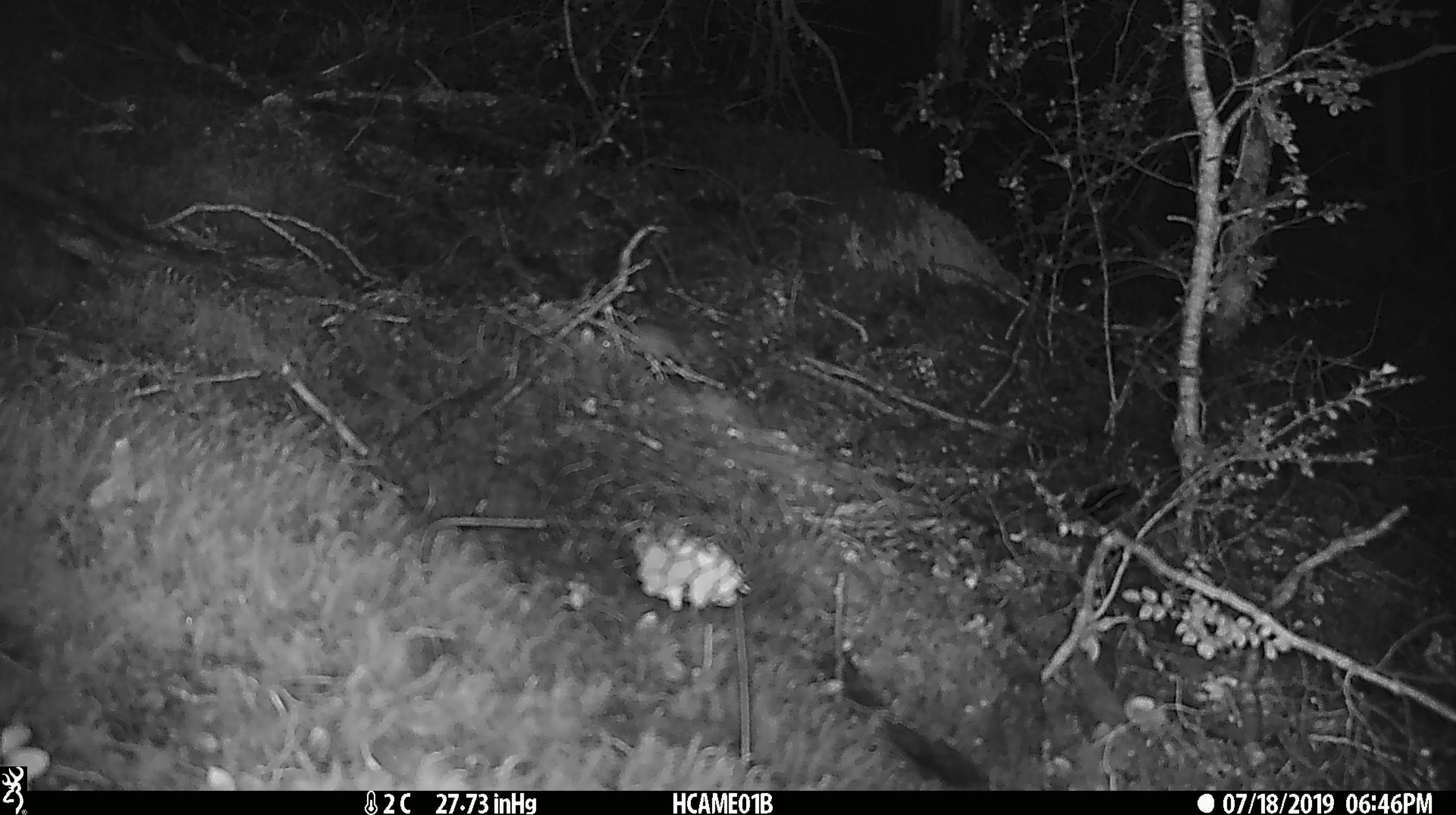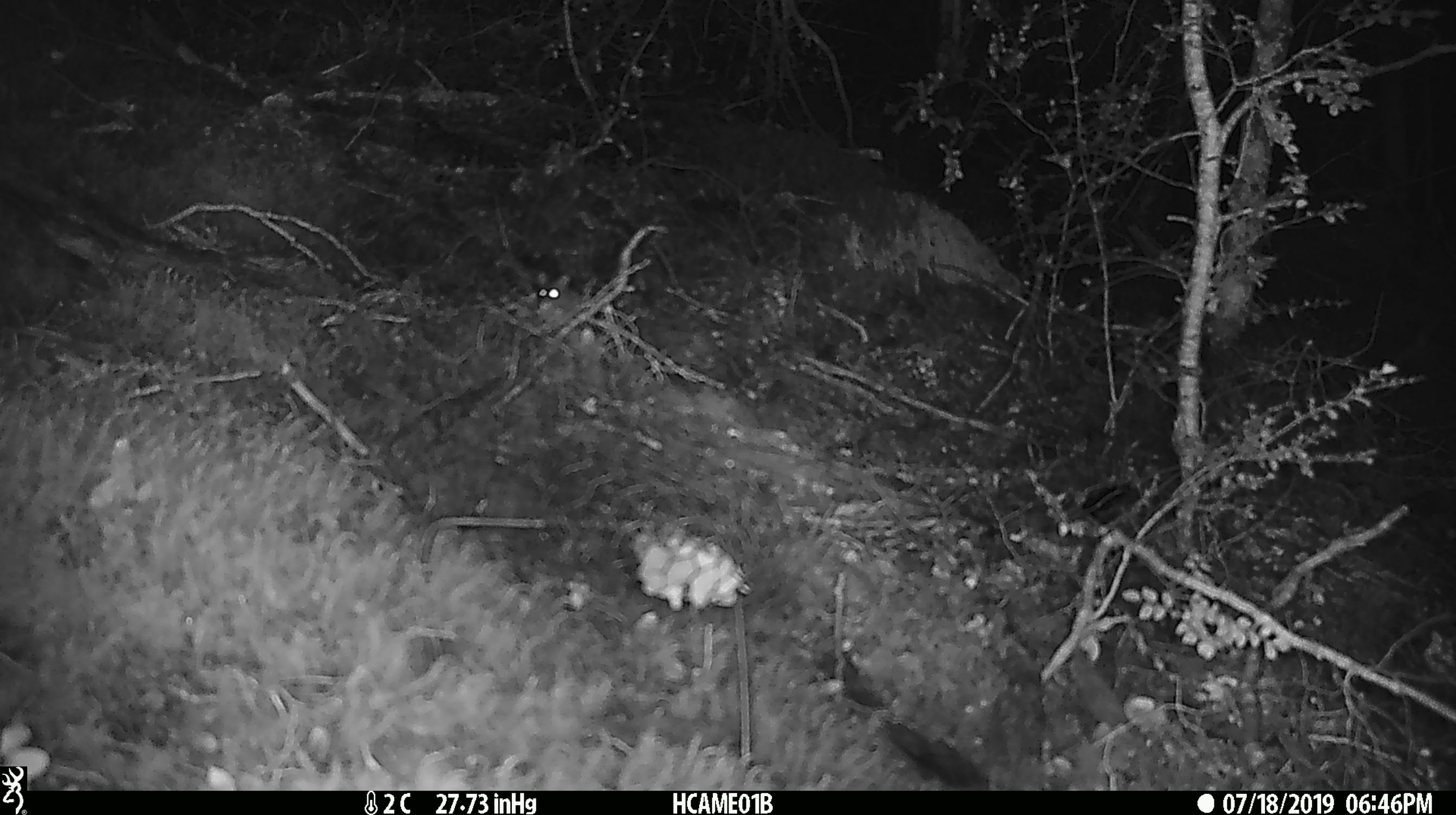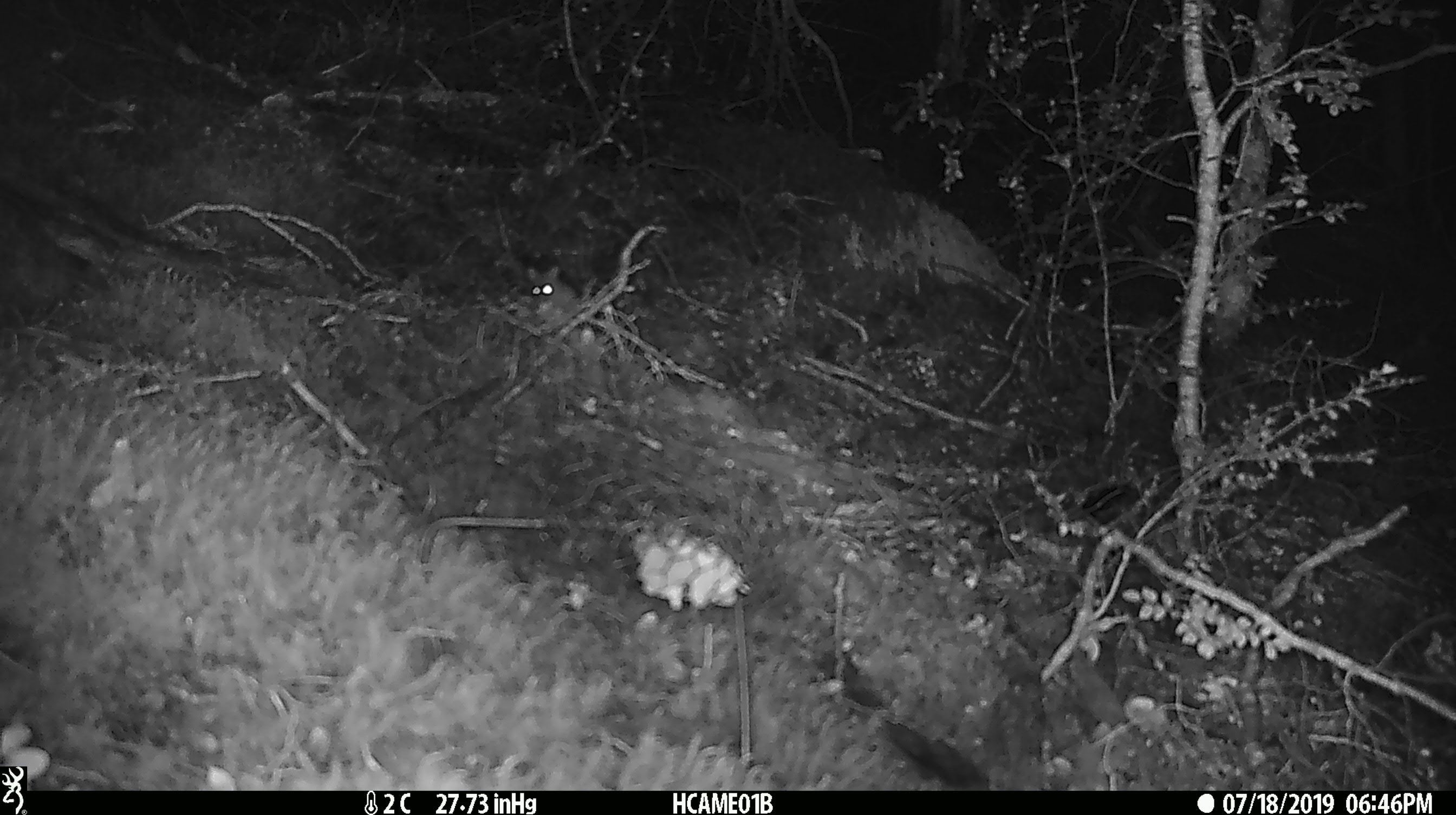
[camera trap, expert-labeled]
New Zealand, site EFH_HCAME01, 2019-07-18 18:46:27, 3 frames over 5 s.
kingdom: Animalia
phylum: Chordata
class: Mammalia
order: Rodentia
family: Muridae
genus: Mus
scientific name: Mus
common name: mouse